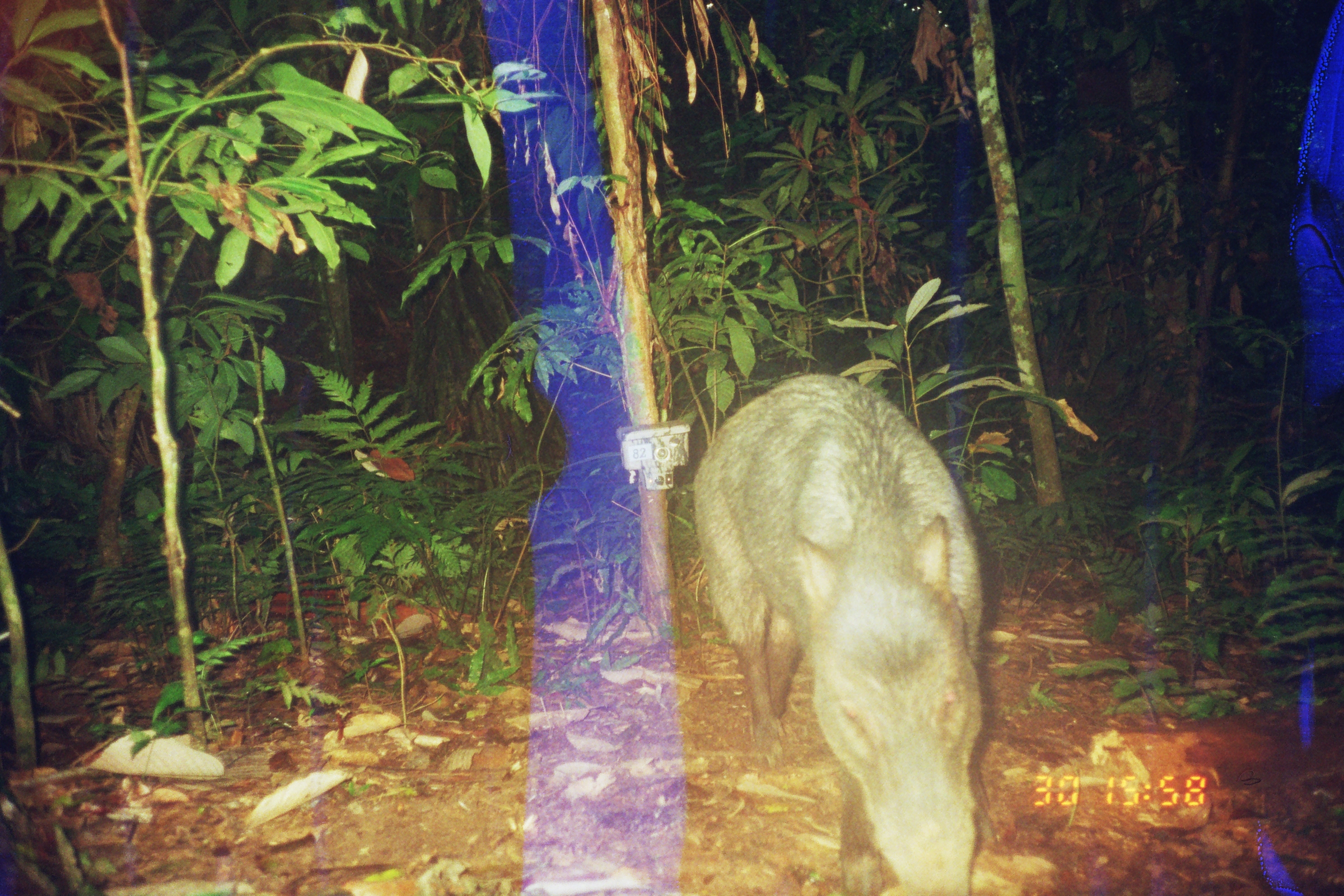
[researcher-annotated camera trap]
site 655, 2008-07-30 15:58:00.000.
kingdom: Animalia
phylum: Chordata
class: Mammalia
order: Artiodactyla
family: Tayassuidae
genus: Tayassu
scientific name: Tayassu pecari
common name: white-lipped peccary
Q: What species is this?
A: Tayassu pecari (white-lipped peccary).